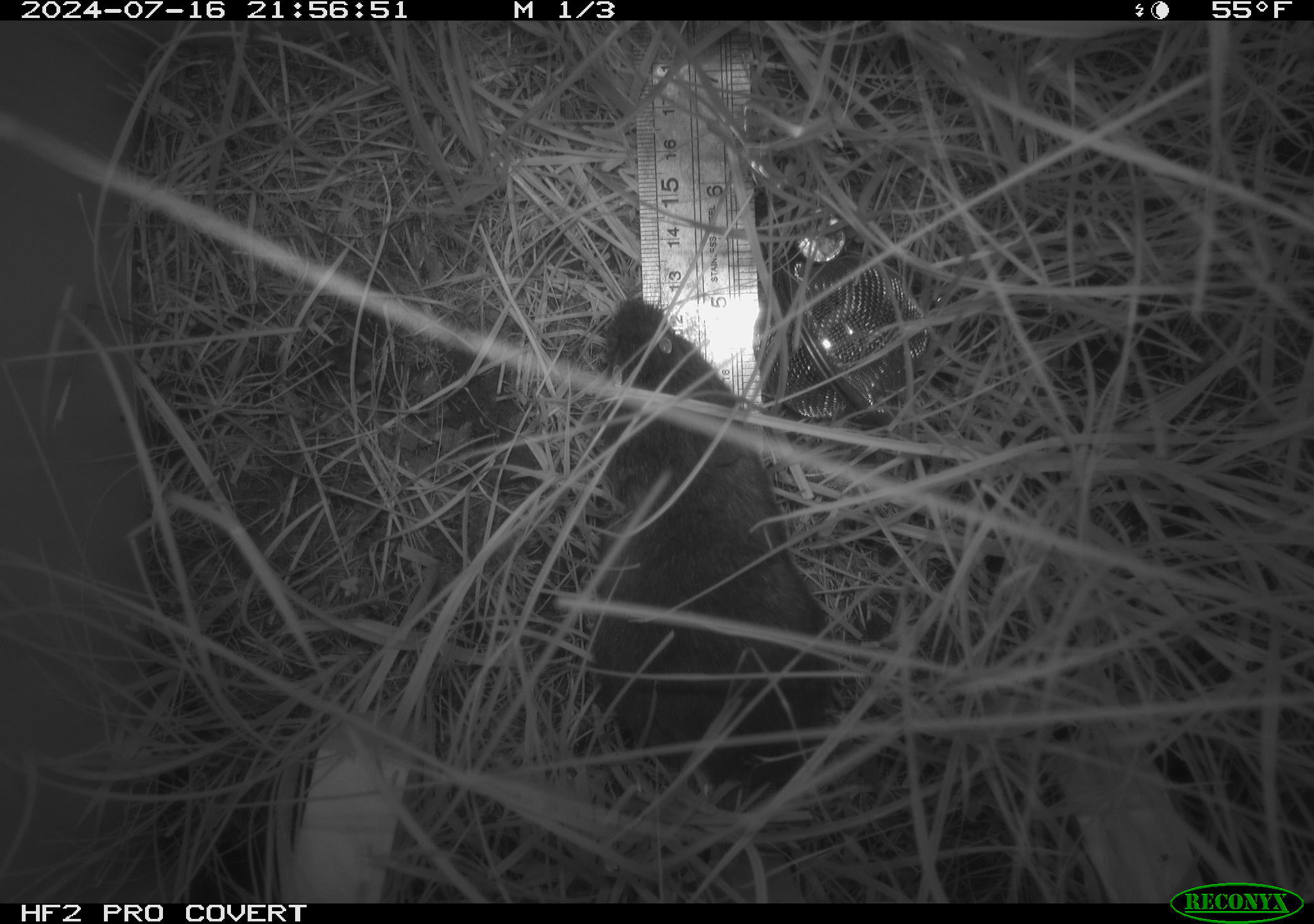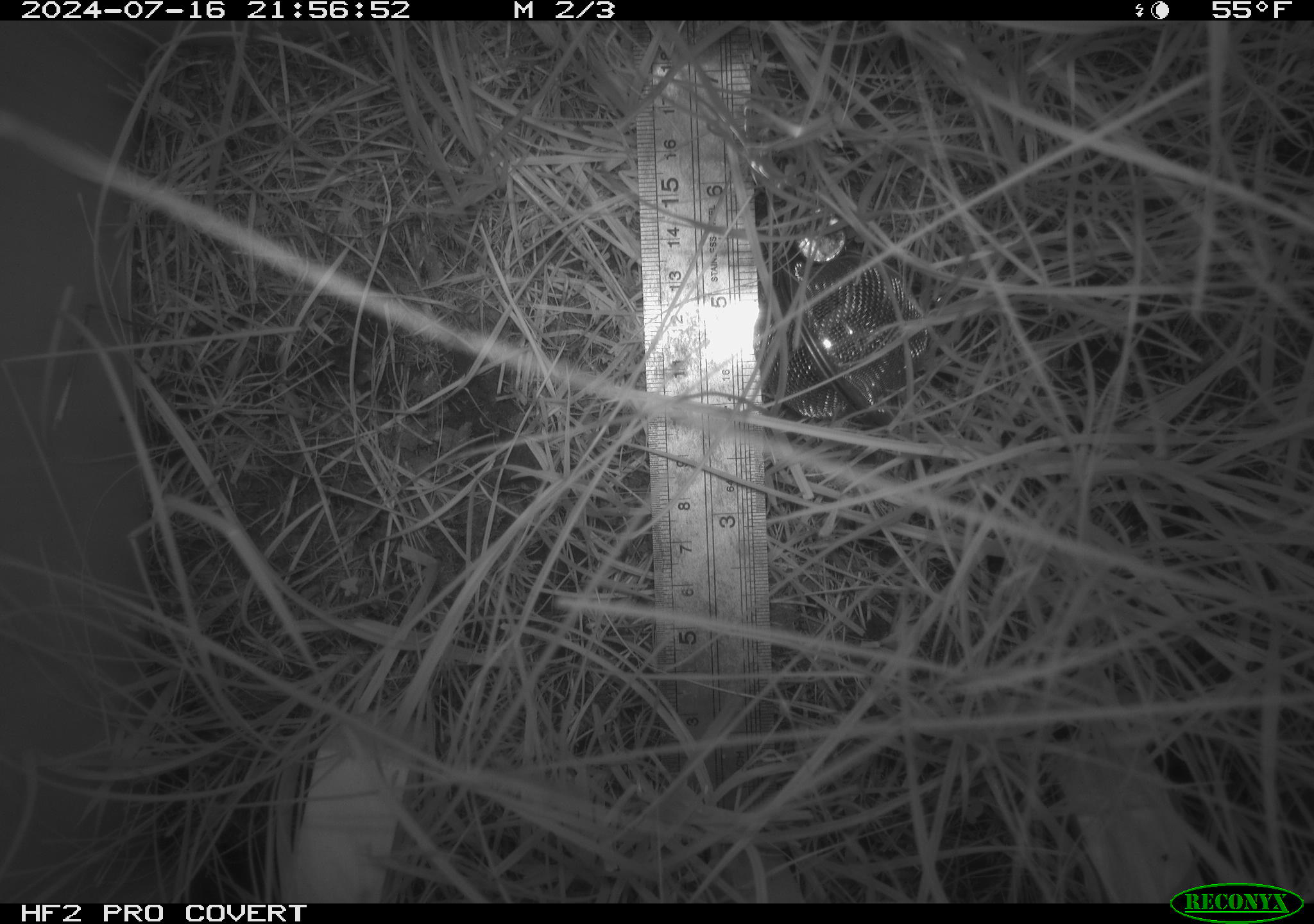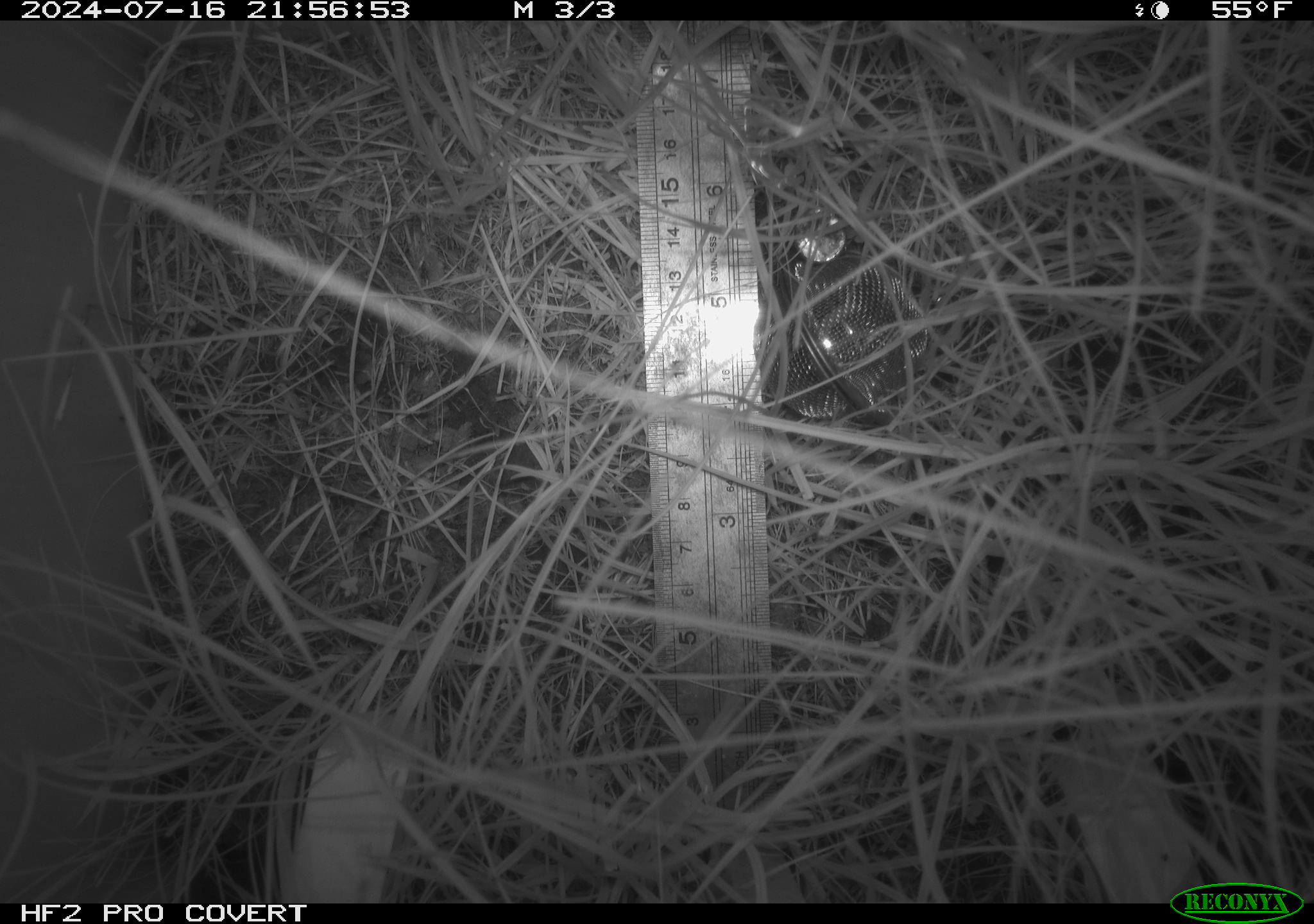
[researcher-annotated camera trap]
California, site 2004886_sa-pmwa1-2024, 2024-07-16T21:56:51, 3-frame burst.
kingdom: Animalia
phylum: Chordata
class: Mammalia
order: Rodentia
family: Cricetidae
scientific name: Arvicolinae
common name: voles, lemmings, and muskrats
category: arvicolinae subfamily